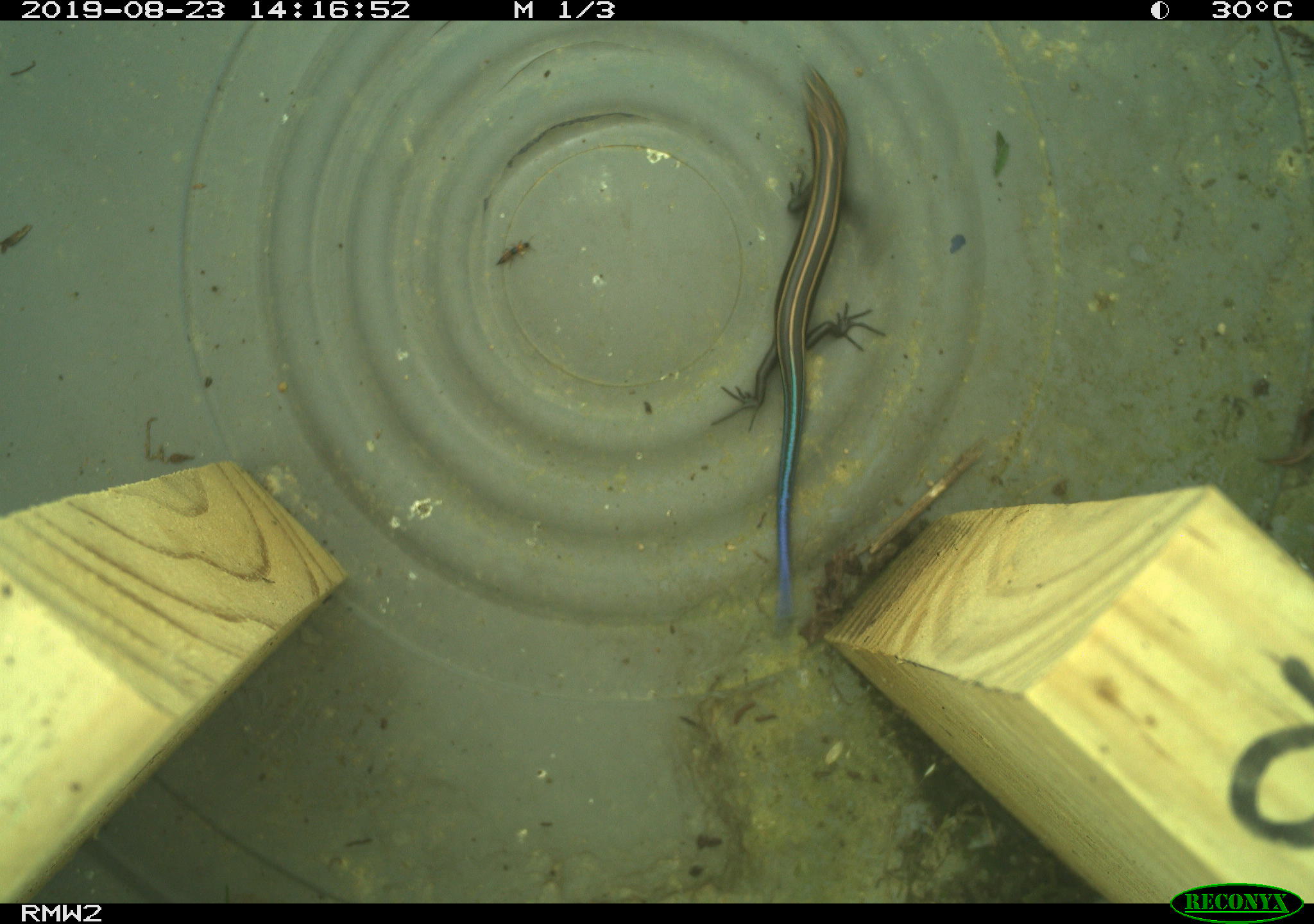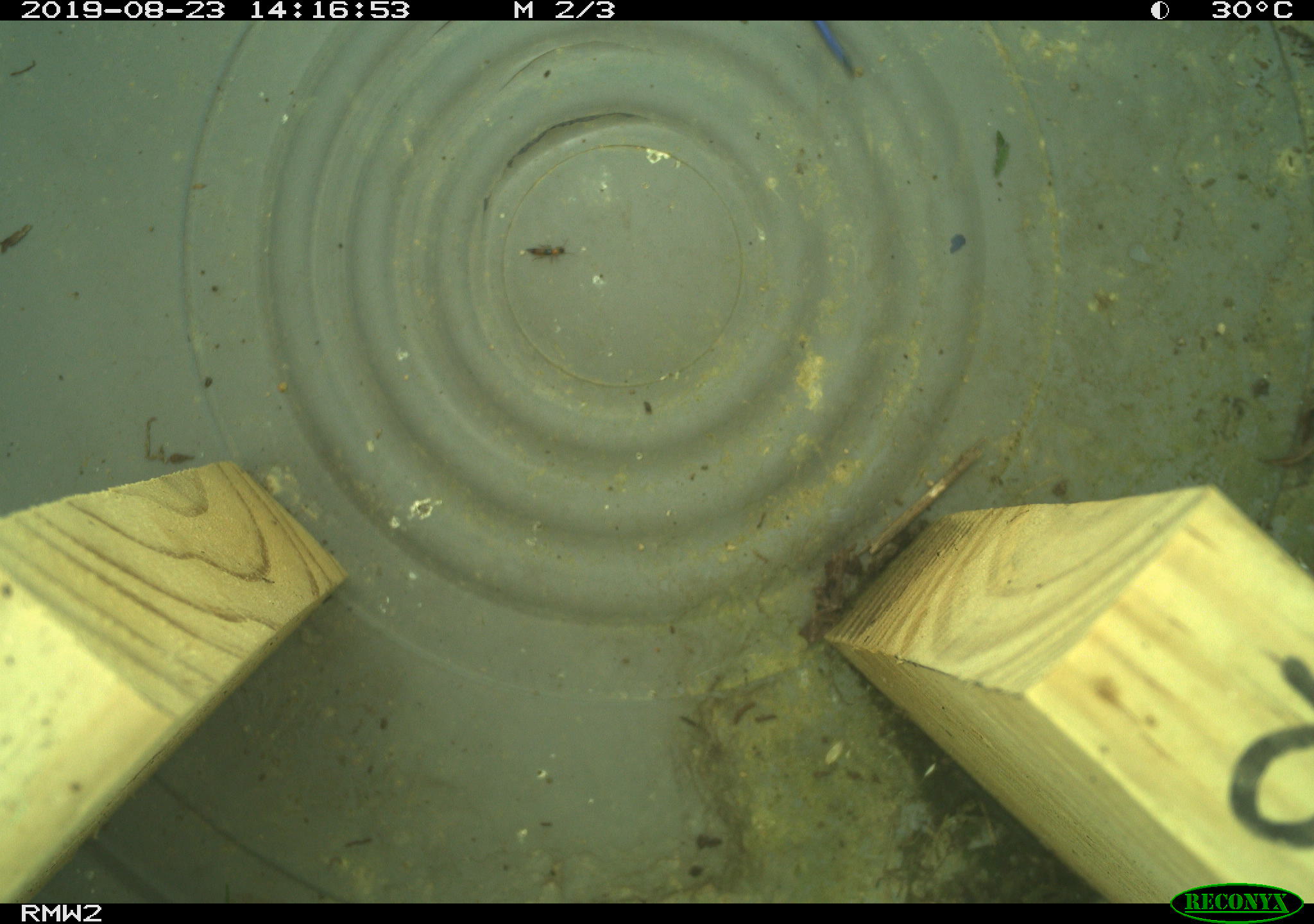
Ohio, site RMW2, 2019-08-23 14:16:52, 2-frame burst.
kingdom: Animalia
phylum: Chordata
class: Reptilia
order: Squamata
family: Scincidae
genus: Plestiodon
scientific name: Plestiodon fasciatus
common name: common five-lined skink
Common five-lined skink (Plestiodon fasciatus).